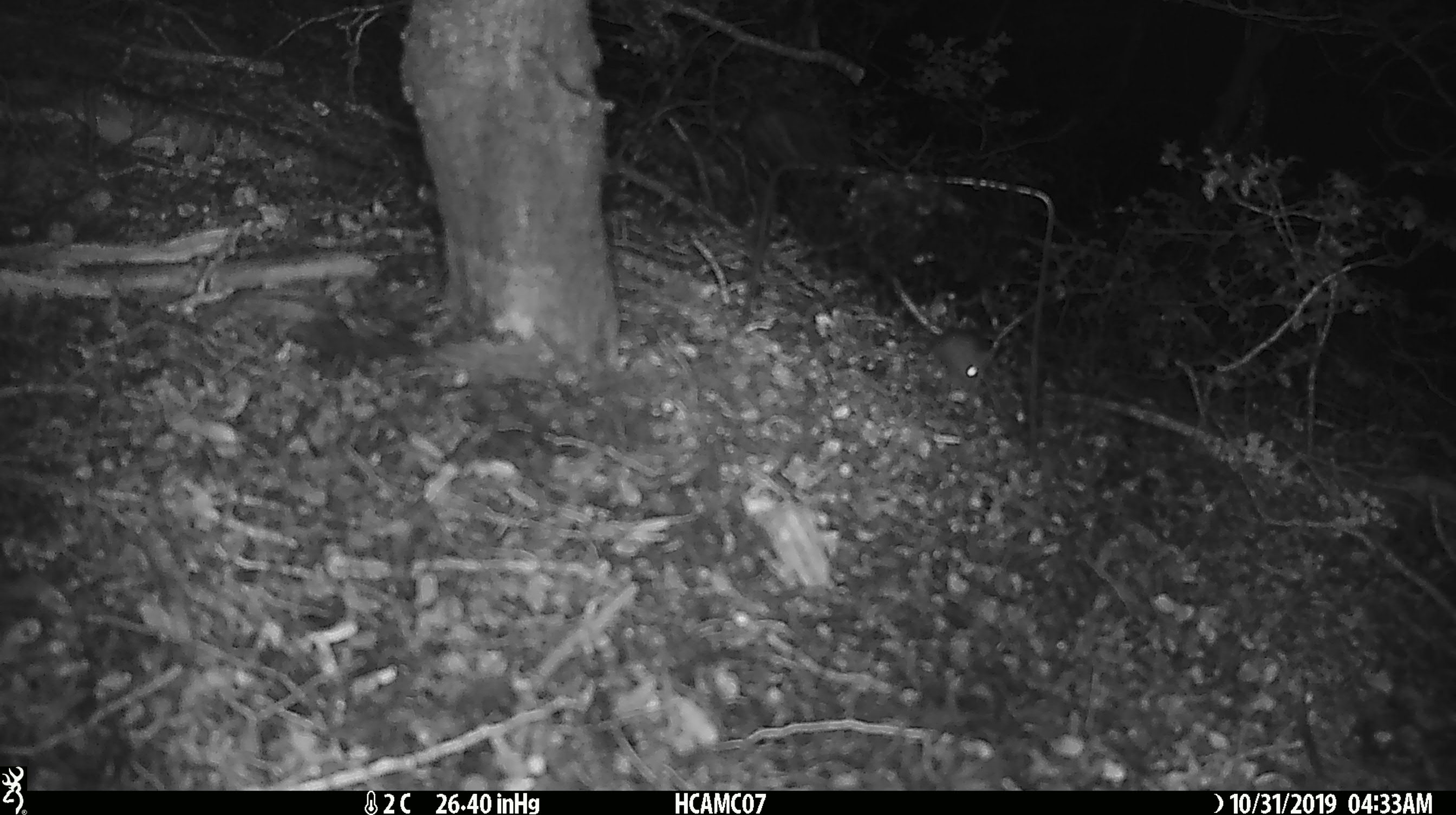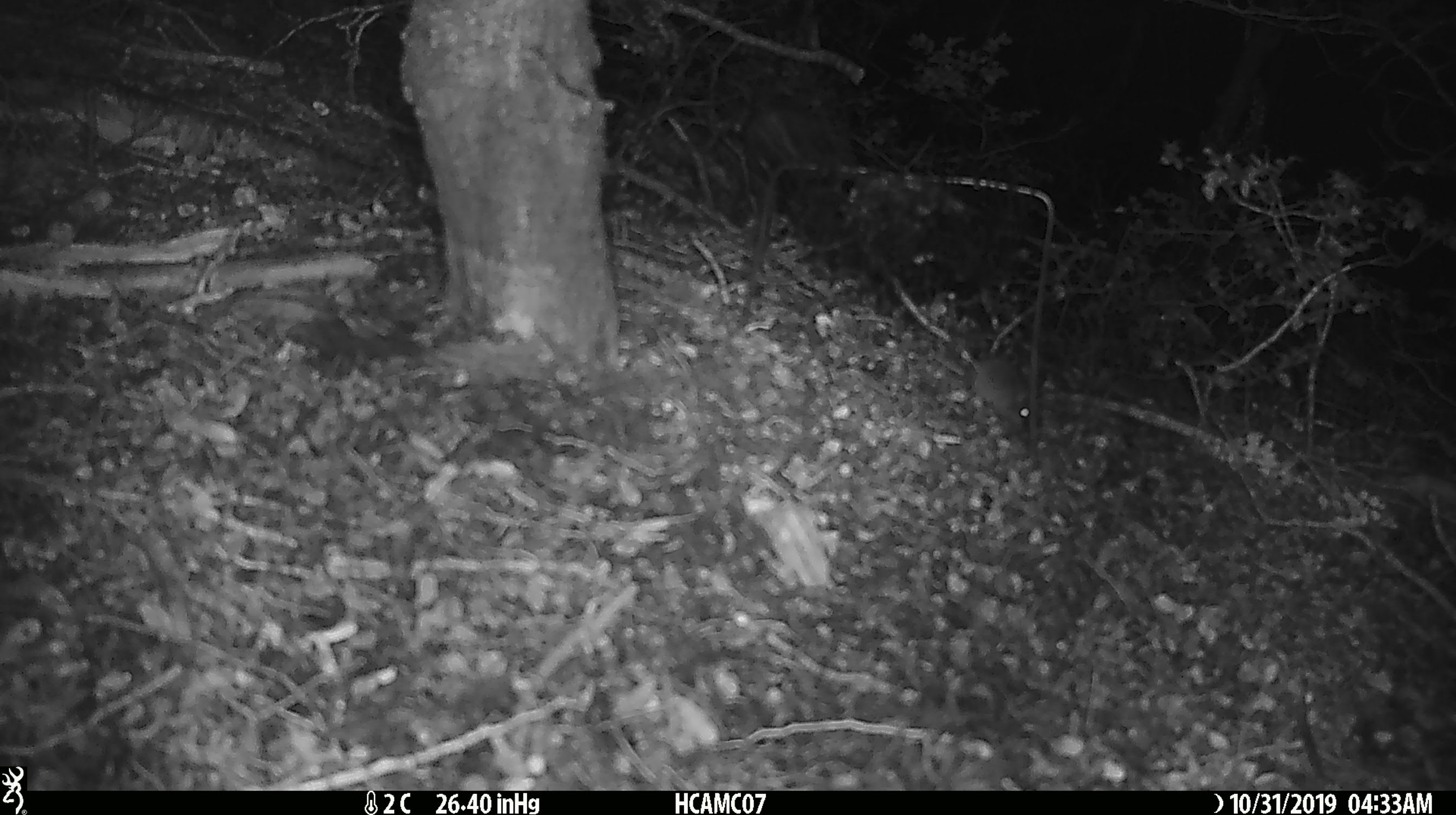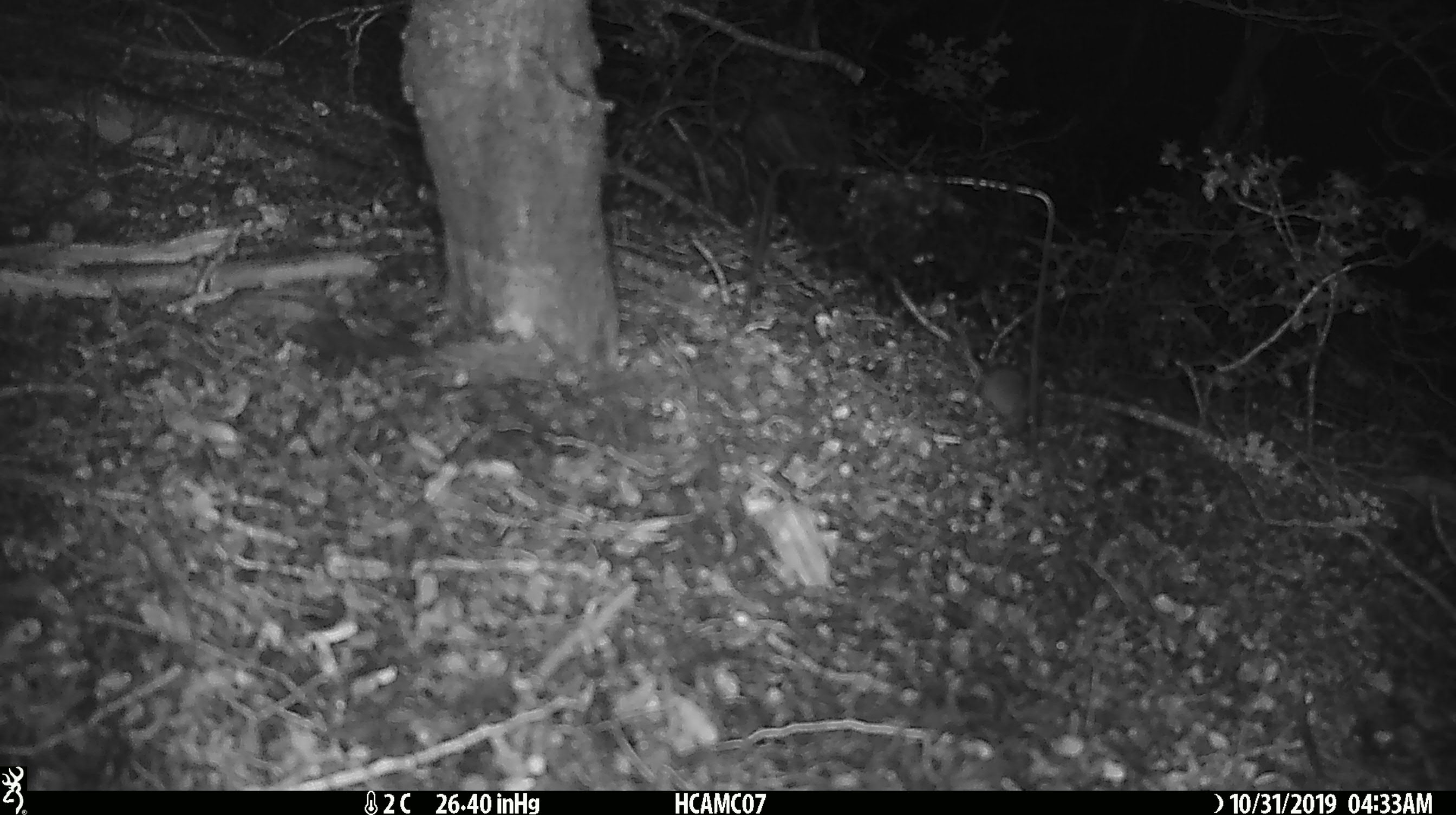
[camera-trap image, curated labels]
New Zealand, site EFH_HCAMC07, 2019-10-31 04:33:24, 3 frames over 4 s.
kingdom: Animalia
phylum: Chordata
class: Mammalia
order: Rodentia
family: Muridae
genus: Mus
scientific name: Mus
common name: mouse